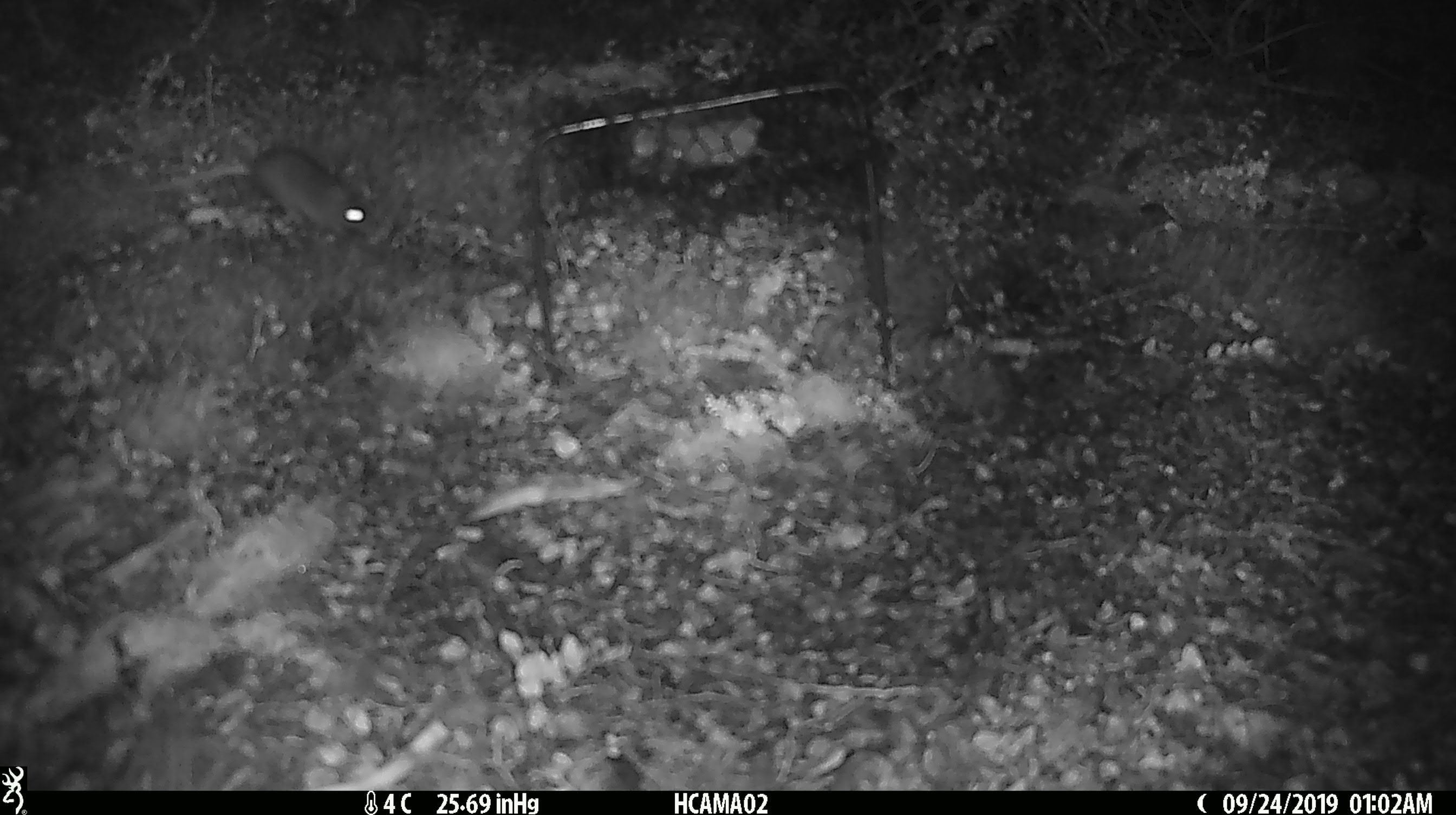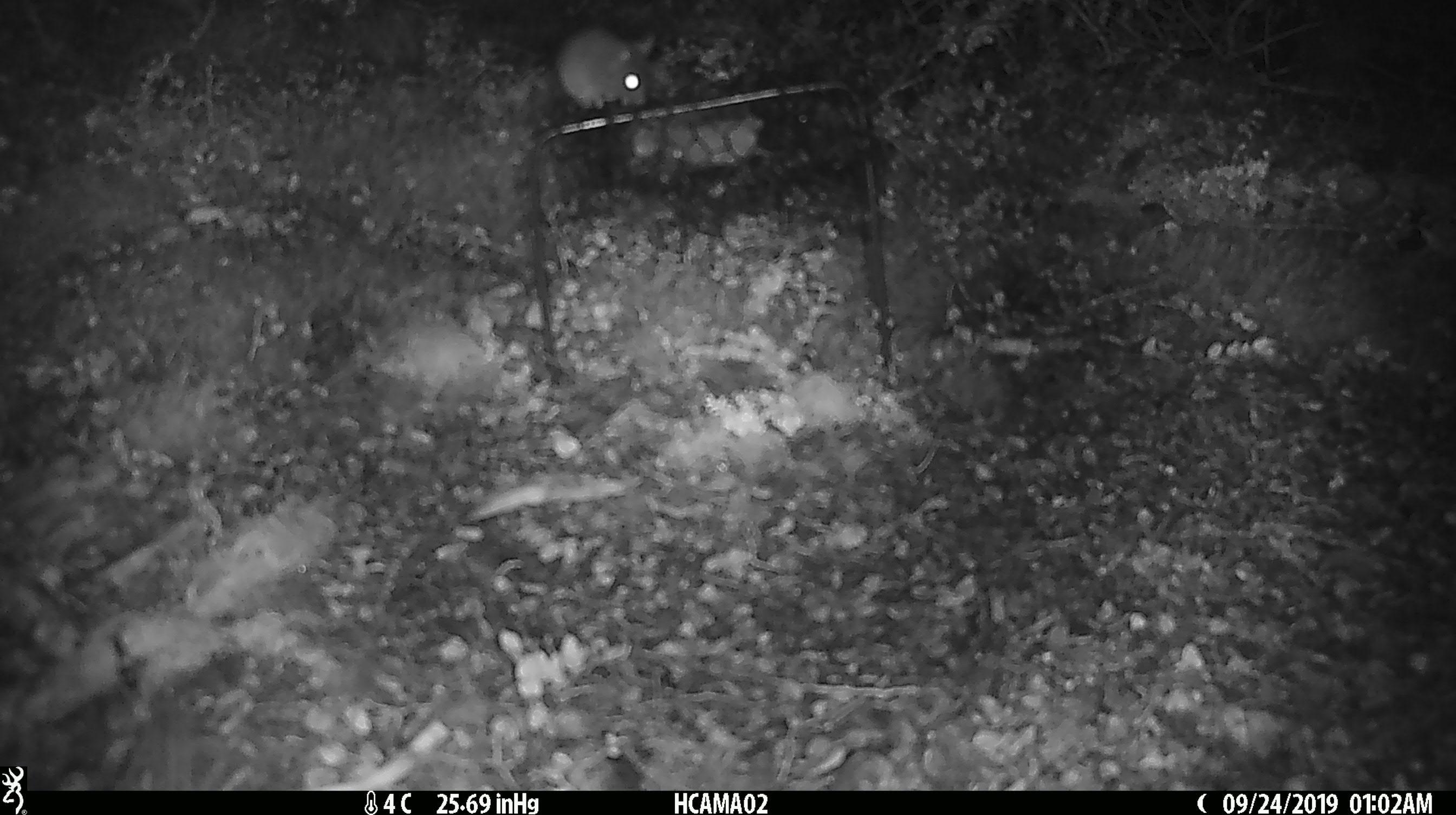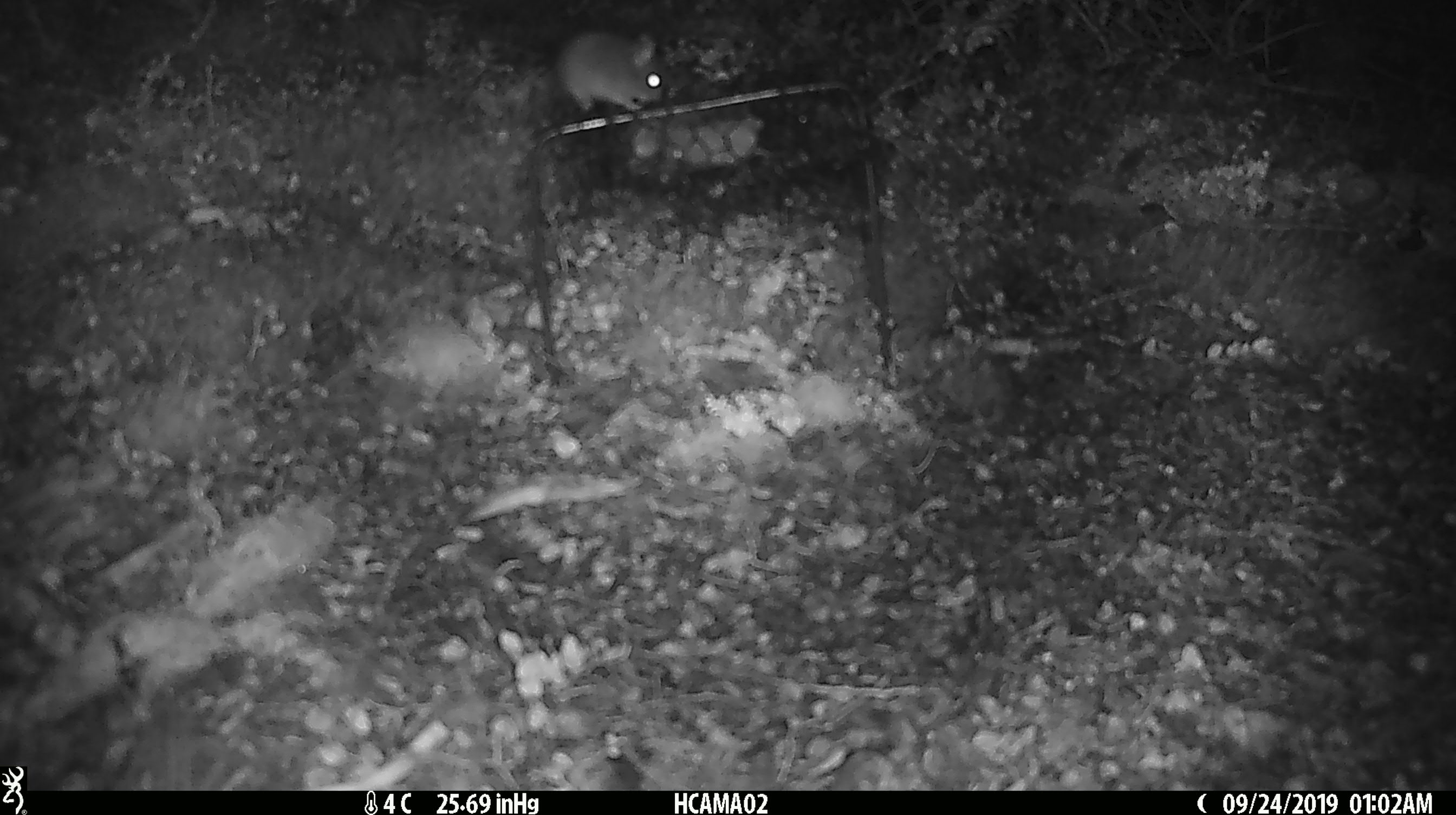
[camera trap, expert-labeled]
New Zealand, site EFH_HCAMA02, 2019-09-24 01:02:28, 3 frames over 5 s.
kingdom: Animalia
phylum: Chordata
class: Mammalia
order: Rodentia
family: Muridae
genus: Mus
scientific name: Mus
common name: mouse